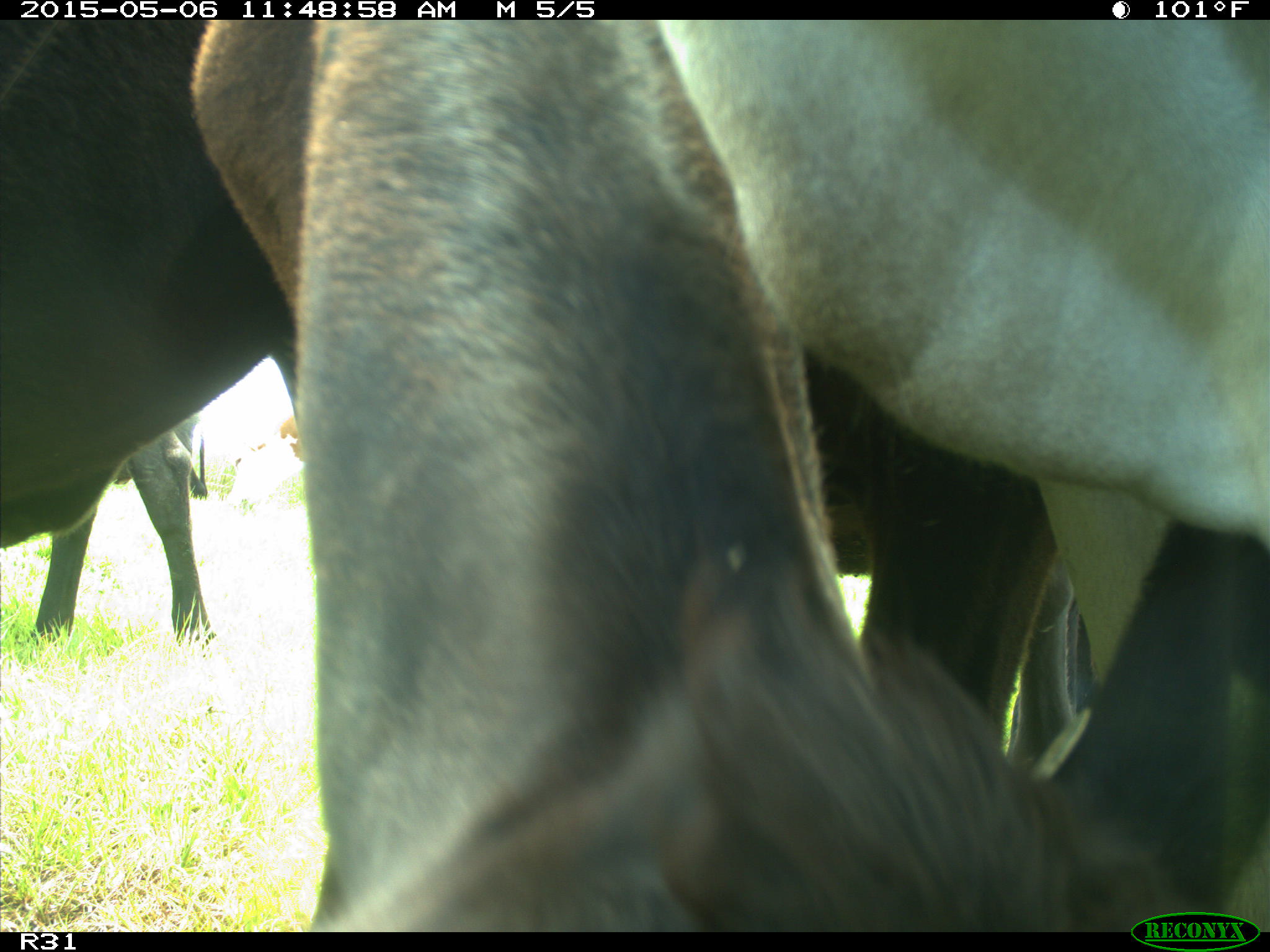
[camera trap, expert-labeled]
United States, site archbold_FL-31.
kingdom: Animalia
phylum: Chordata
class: Mammalia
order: Artiodactyla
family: Bovidae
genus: Bos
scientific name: Bos taurus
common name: domestic cow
Bos taurus (domestic cow).